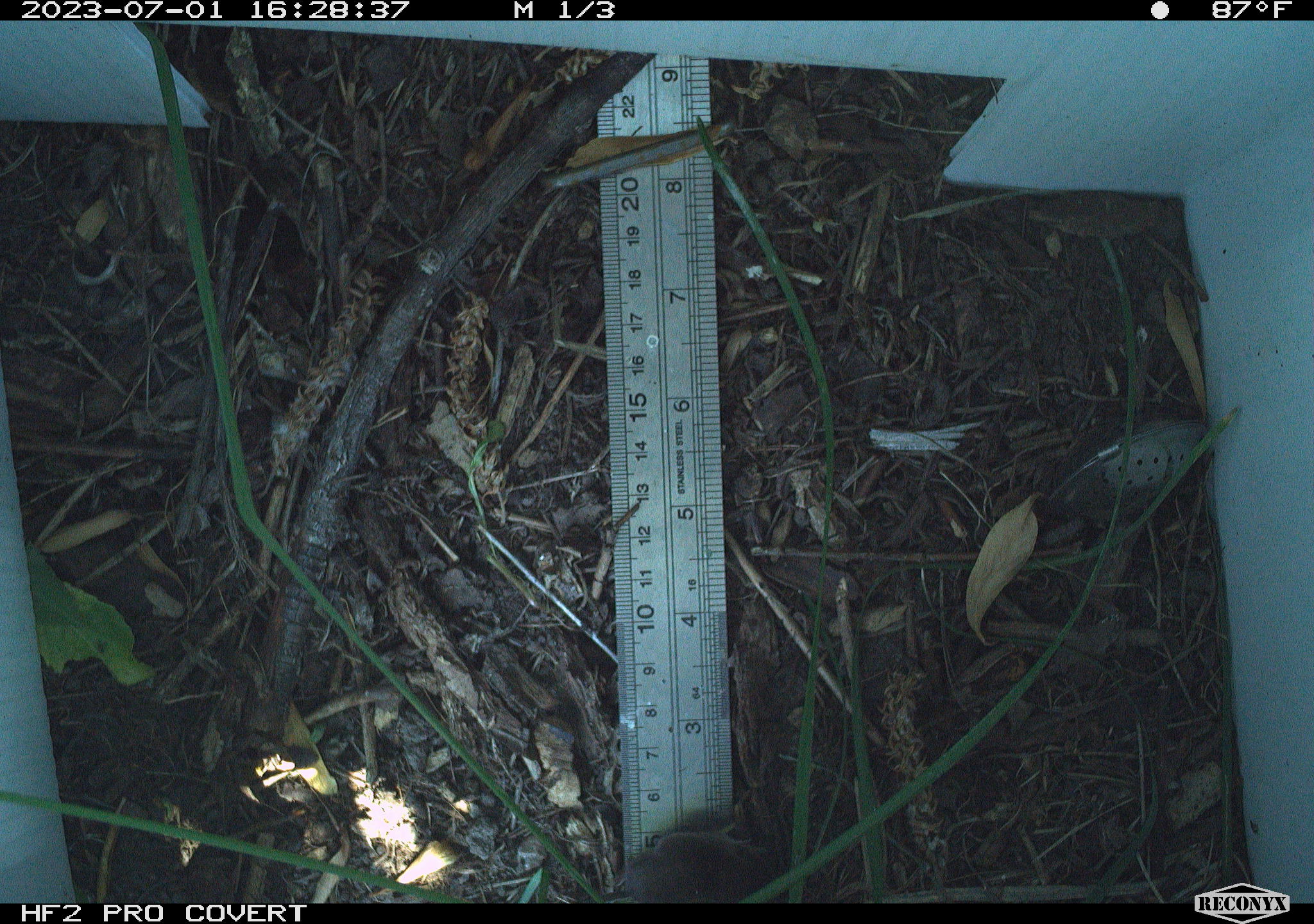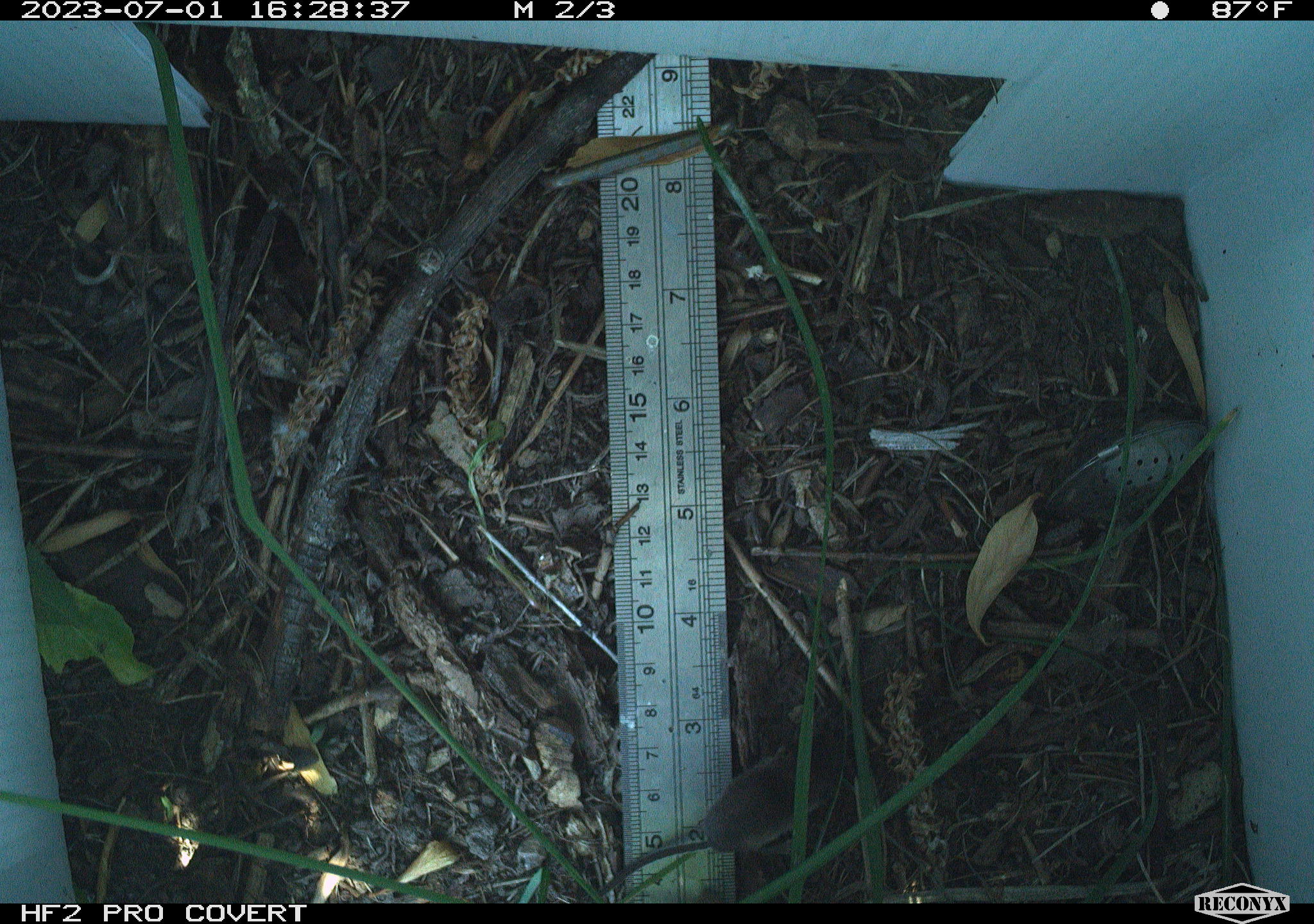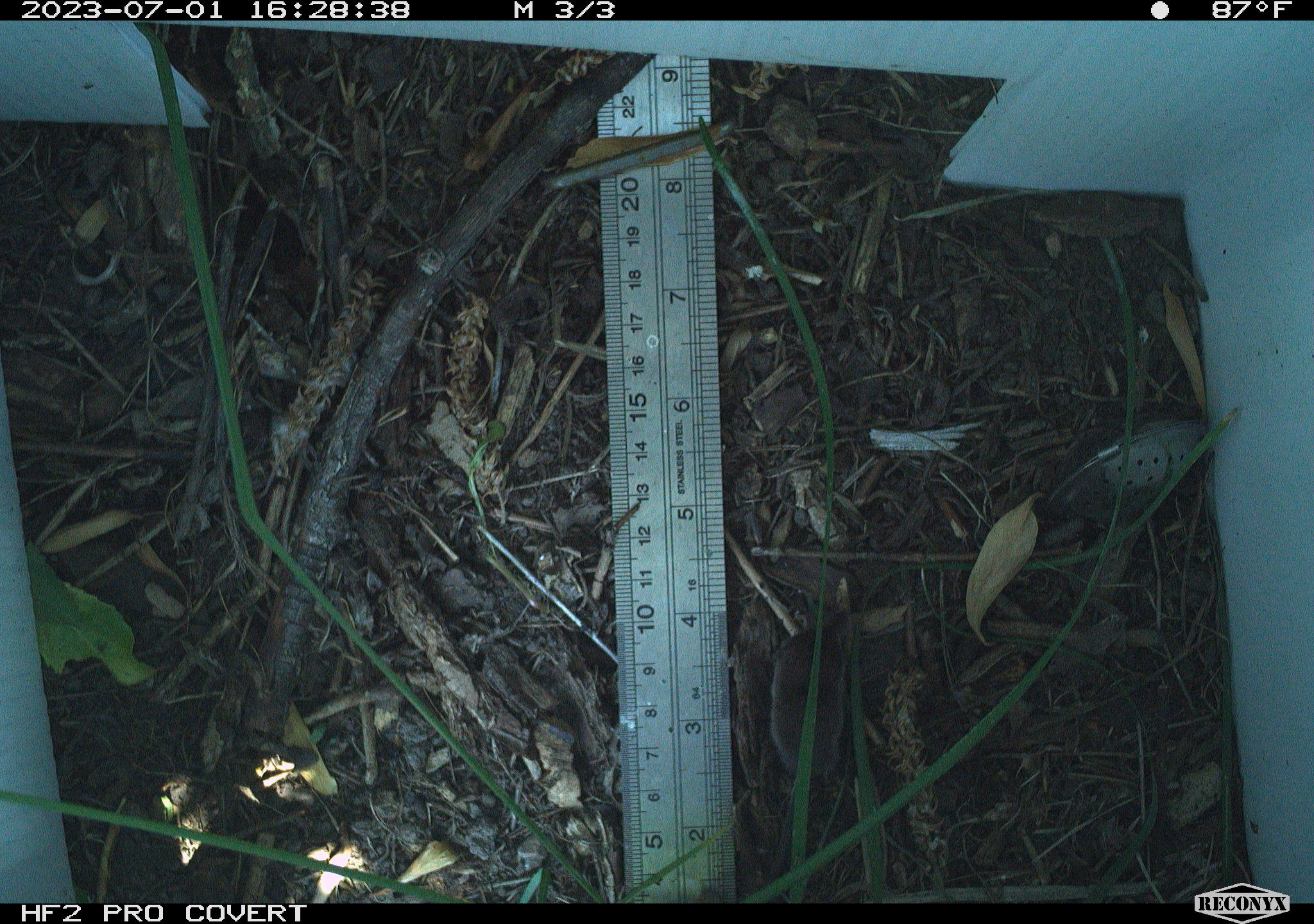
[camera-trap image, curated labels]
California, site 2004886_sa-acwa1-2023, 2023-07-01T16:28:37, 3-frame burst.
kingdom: Animalia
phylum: Chordata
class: Mammalia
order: Eulipotyphla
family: Soricidae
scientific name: Soricidae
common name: shrews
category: soricidae family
Soricidae family (shrews) (Soricidae).